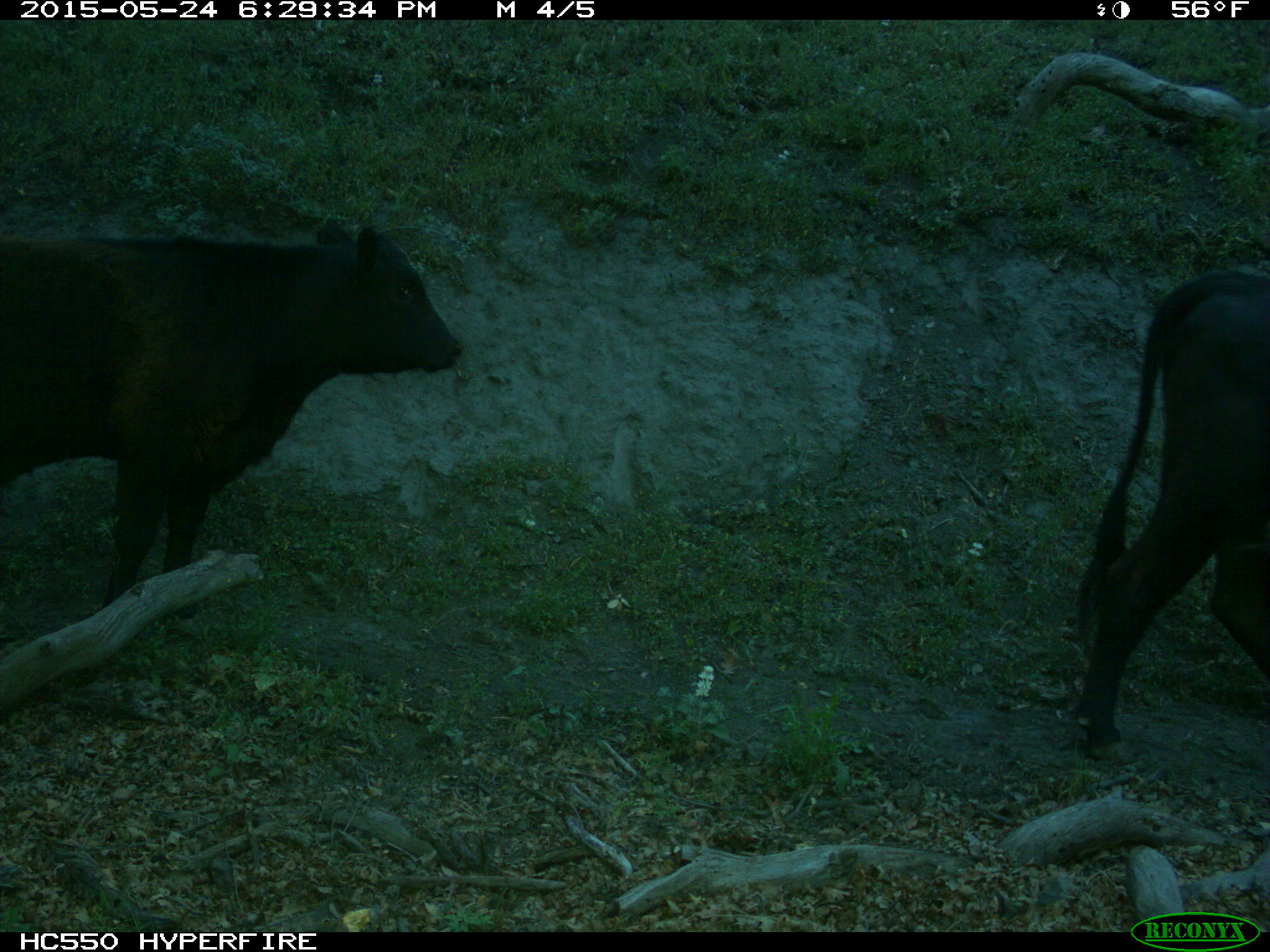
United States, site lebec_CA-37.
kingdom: Animalia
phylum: Chordata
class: Mammalia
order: Artiodactyla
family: Bovidae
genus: Bos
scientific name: Bos taurus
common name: domestic cow